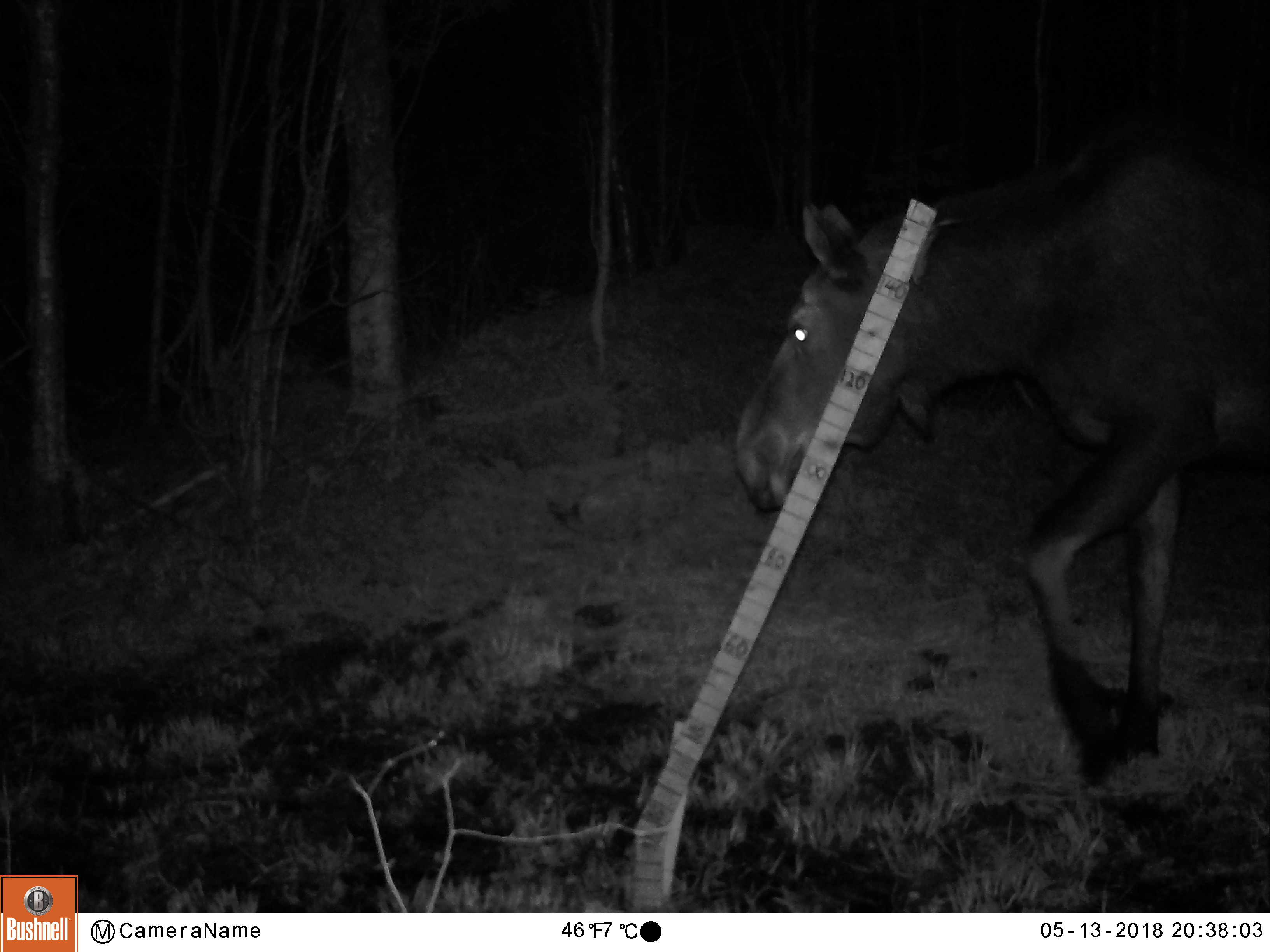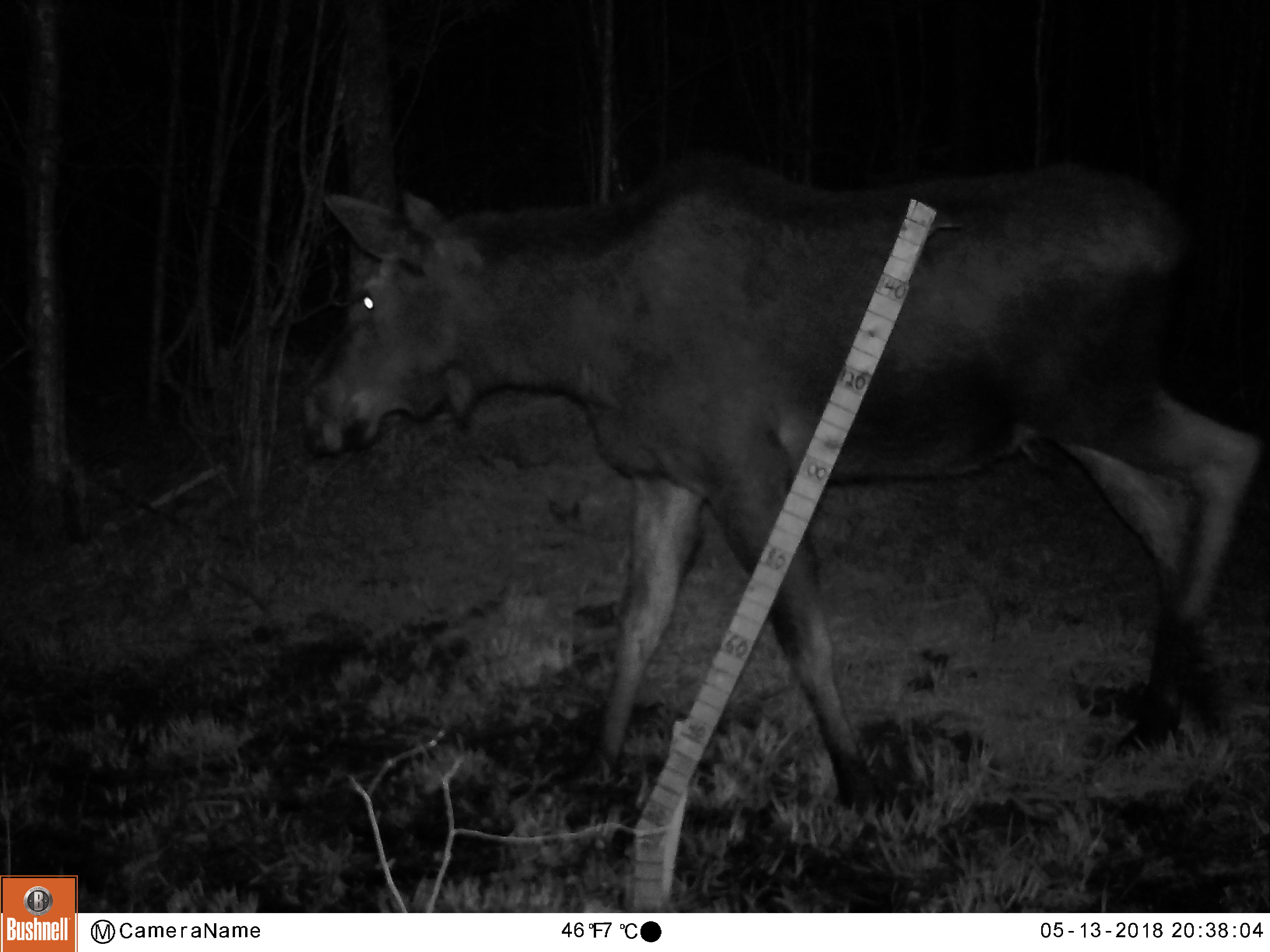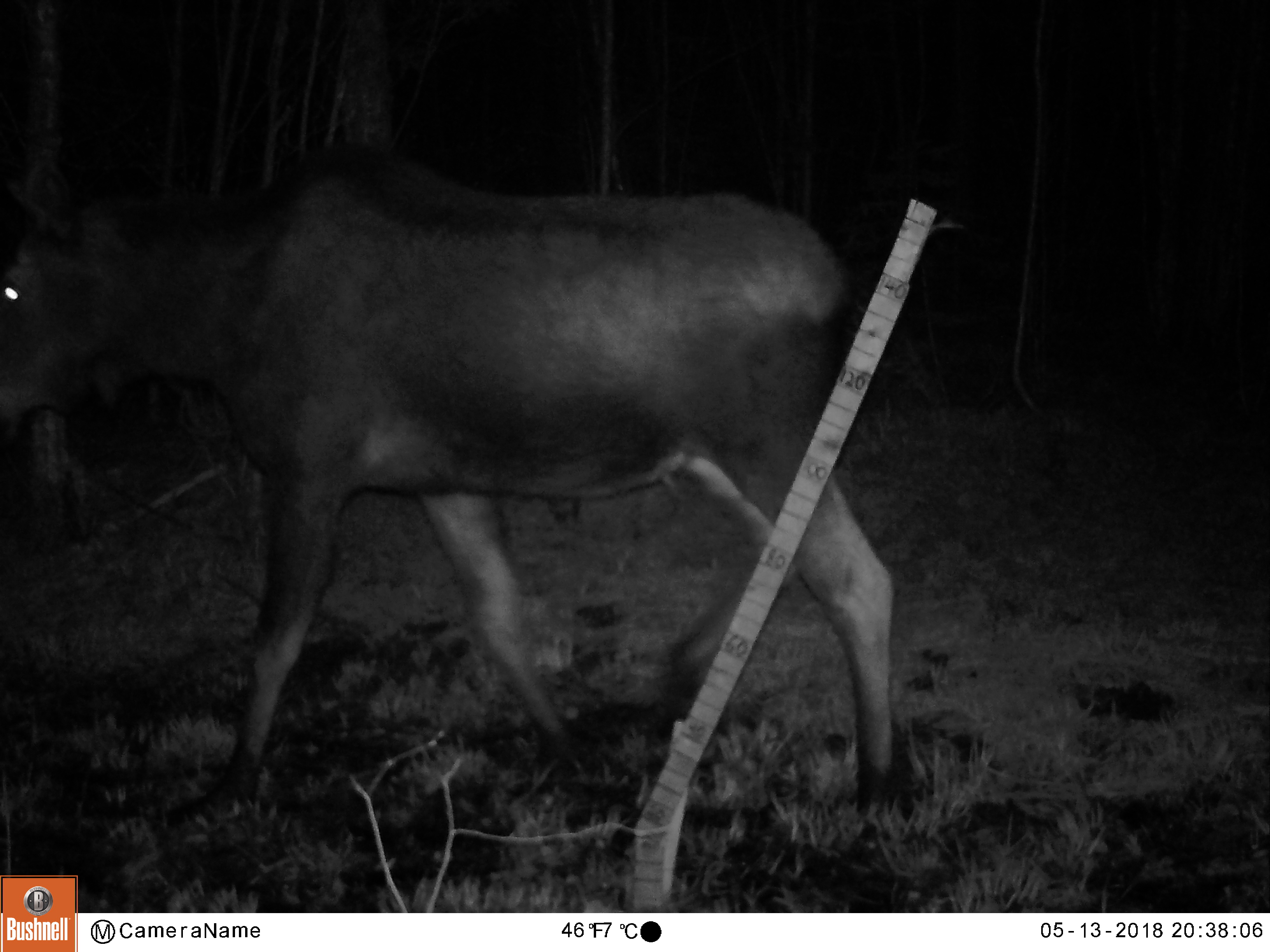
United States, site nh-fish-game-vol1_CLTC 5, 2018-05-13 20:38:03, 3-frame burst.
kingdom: Animalia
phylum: Chordata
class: Mammalia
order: Artiodactyla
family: Cervidae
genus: Alces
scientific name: Alces alces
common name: moose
Moose (Alces alces).